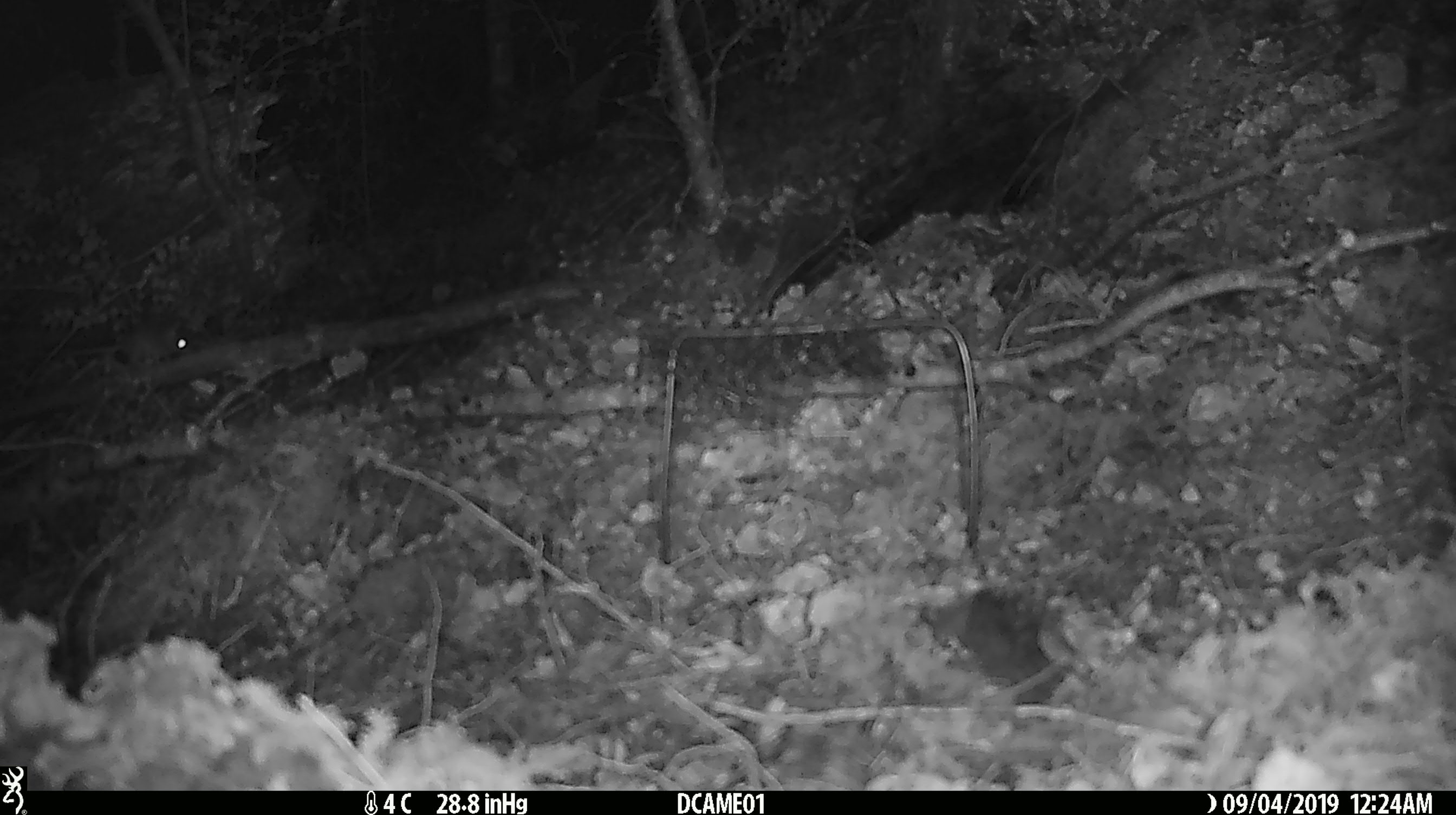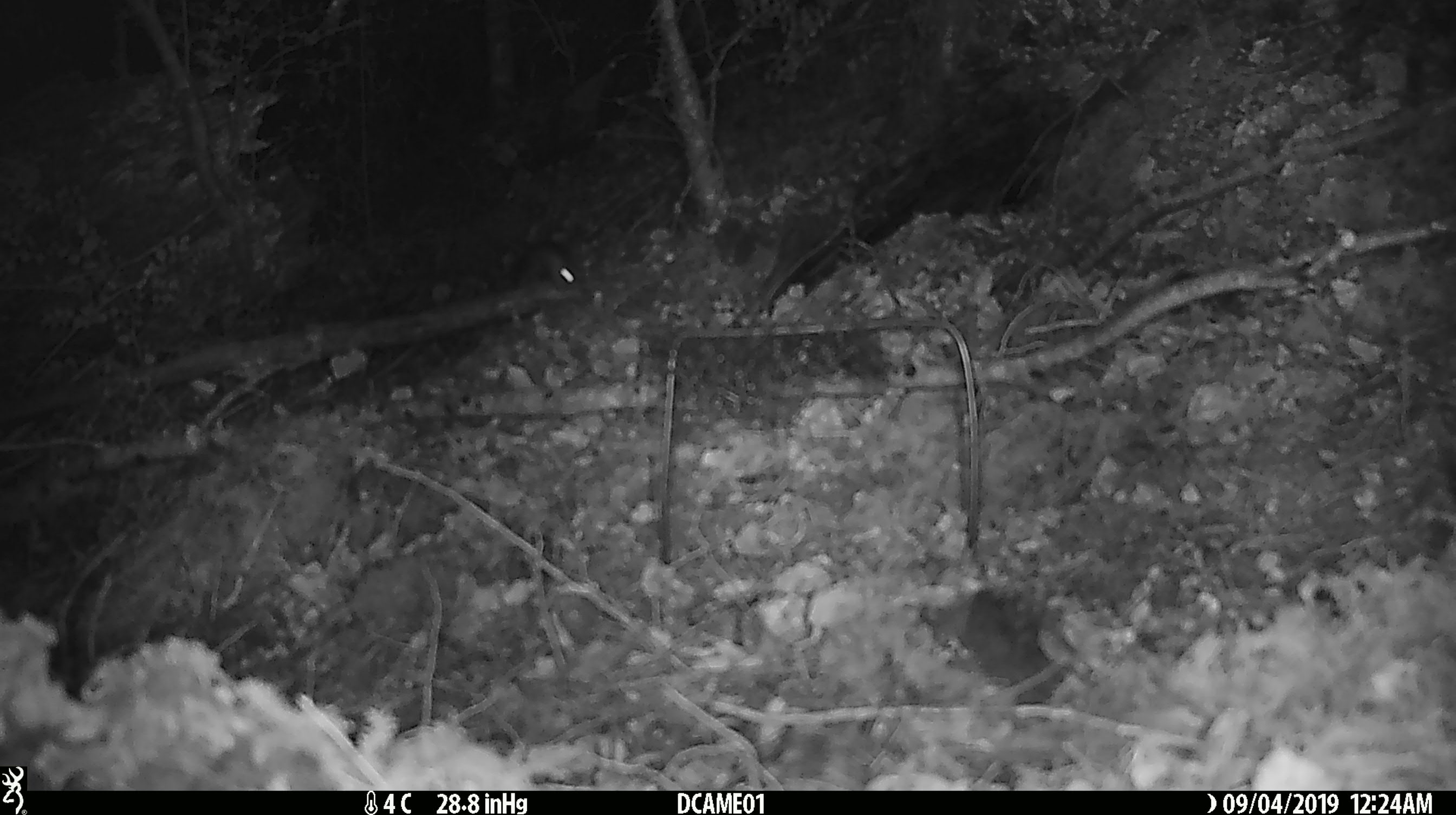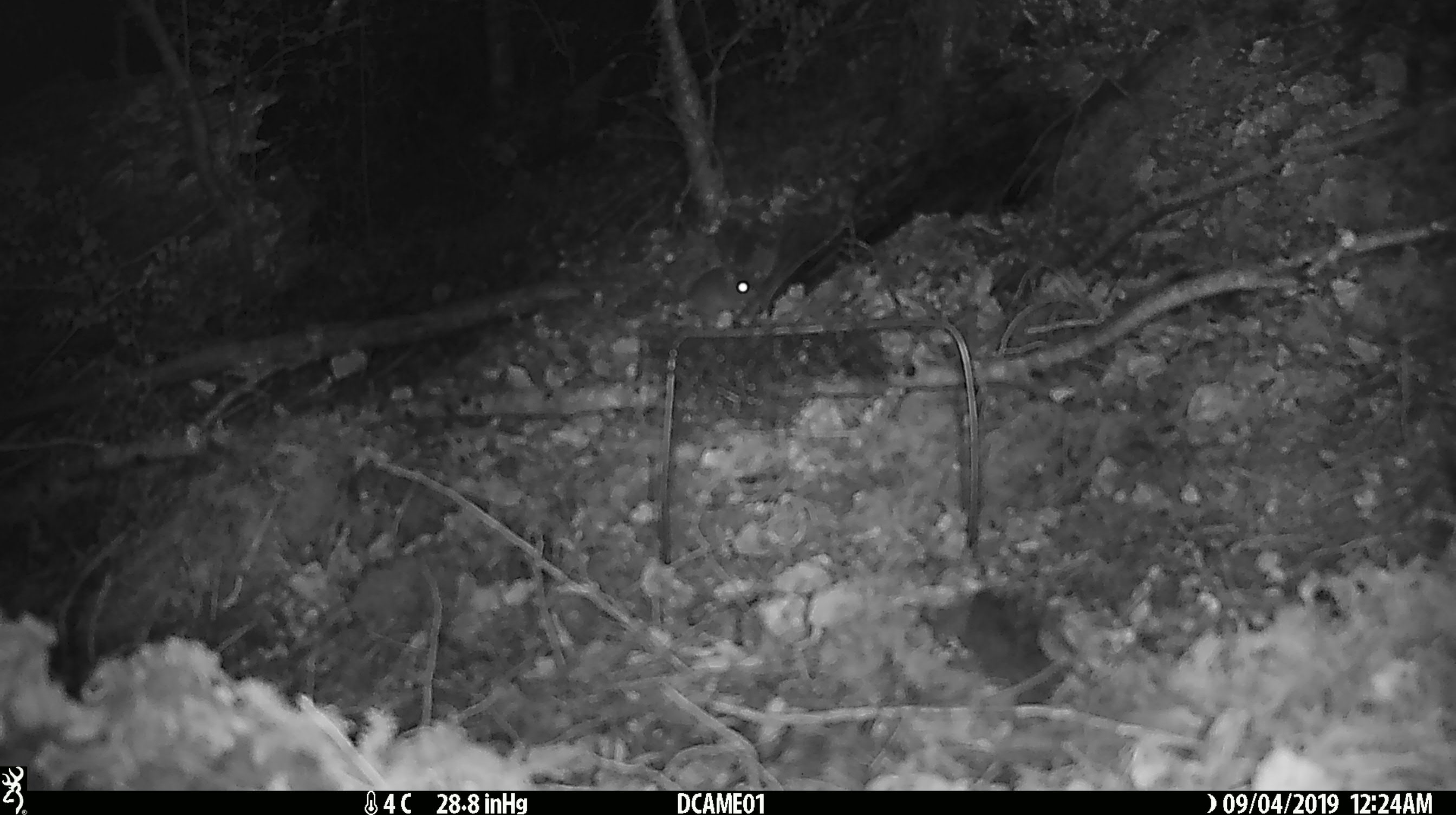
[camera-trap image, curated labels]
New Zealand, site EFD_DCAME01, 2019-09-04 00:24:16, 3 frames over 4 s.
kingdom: Animalia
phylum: Chordata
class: Mammalia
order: Rodentia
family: Muridae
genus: Mus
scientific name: Mus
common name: mouse